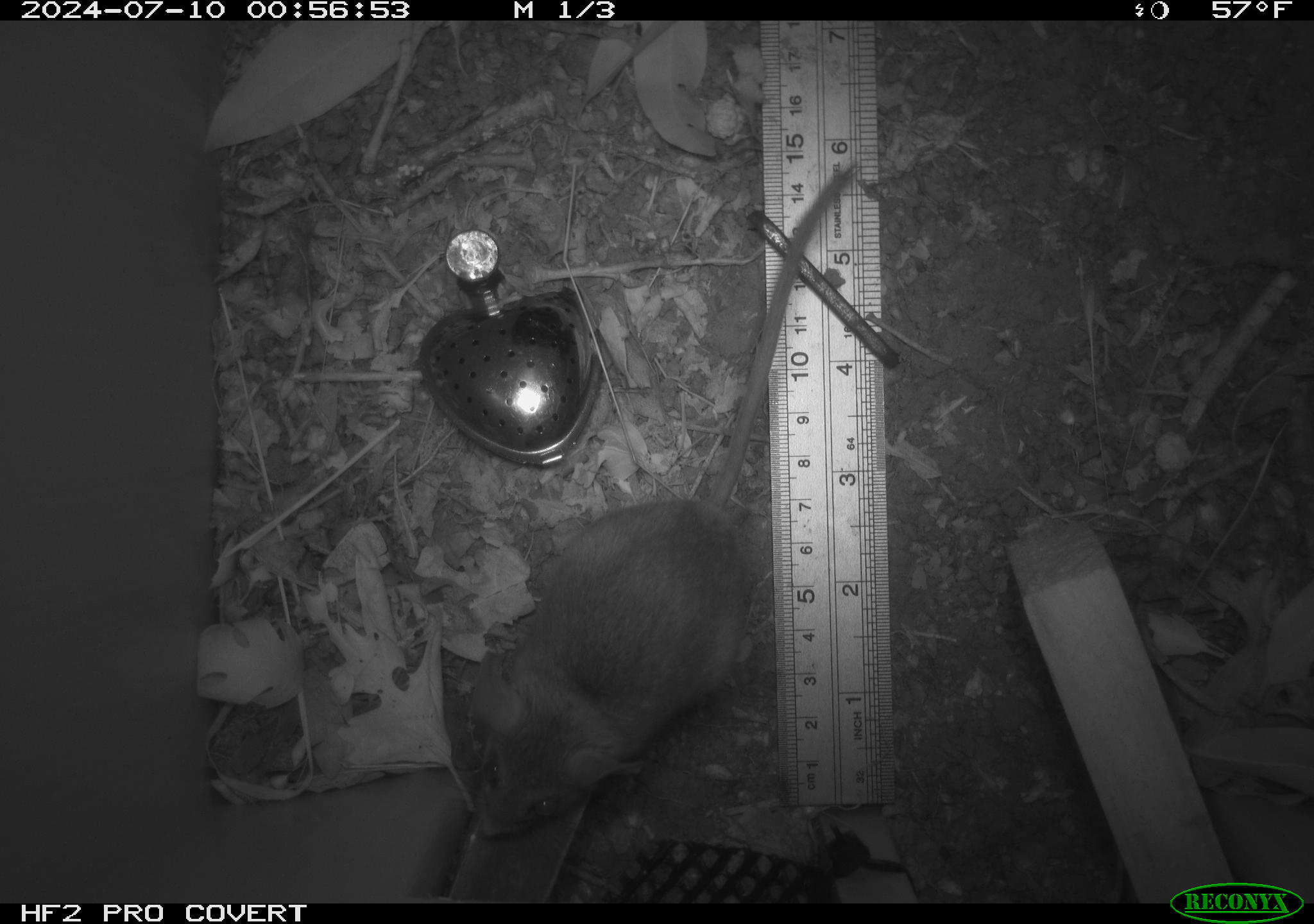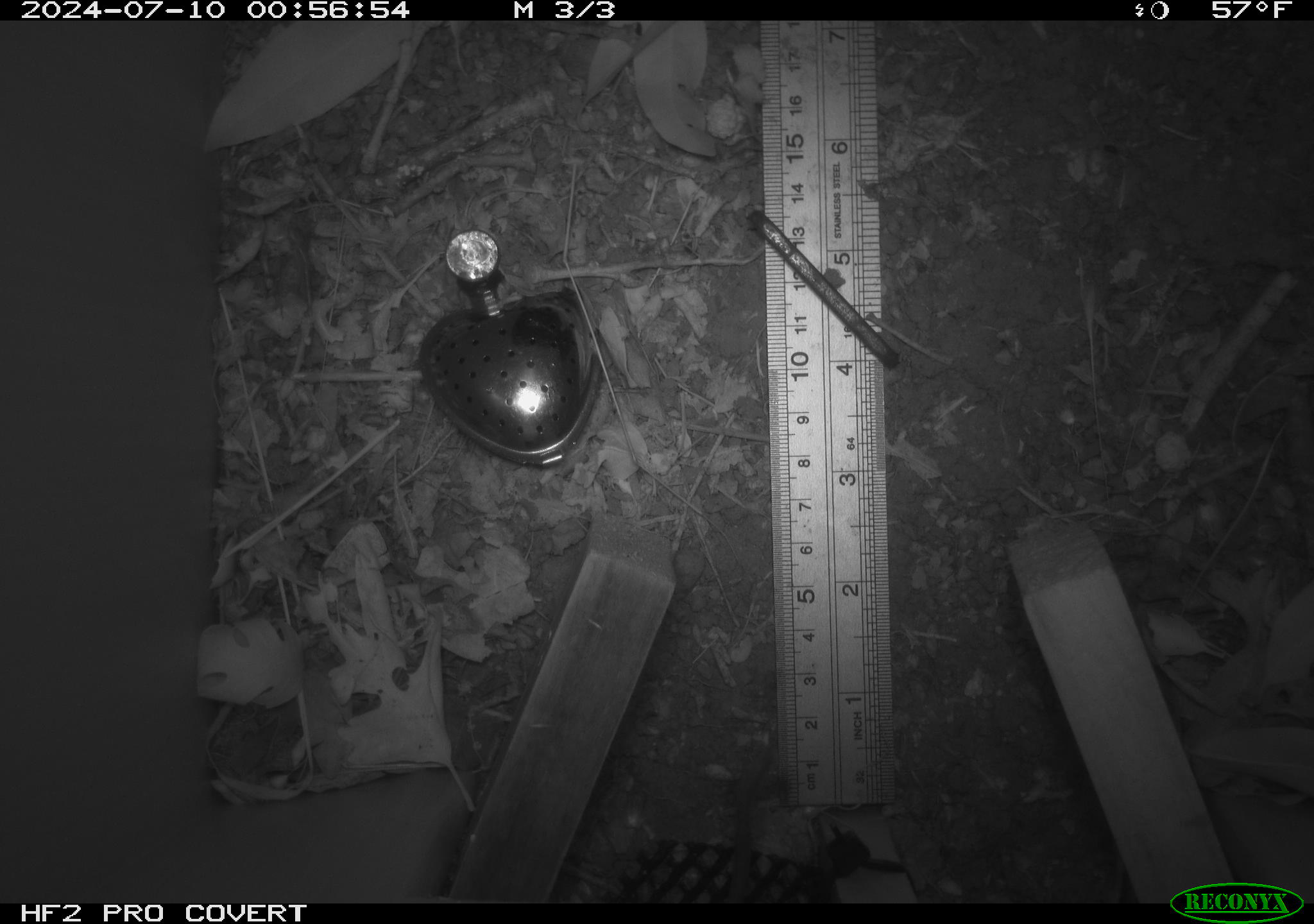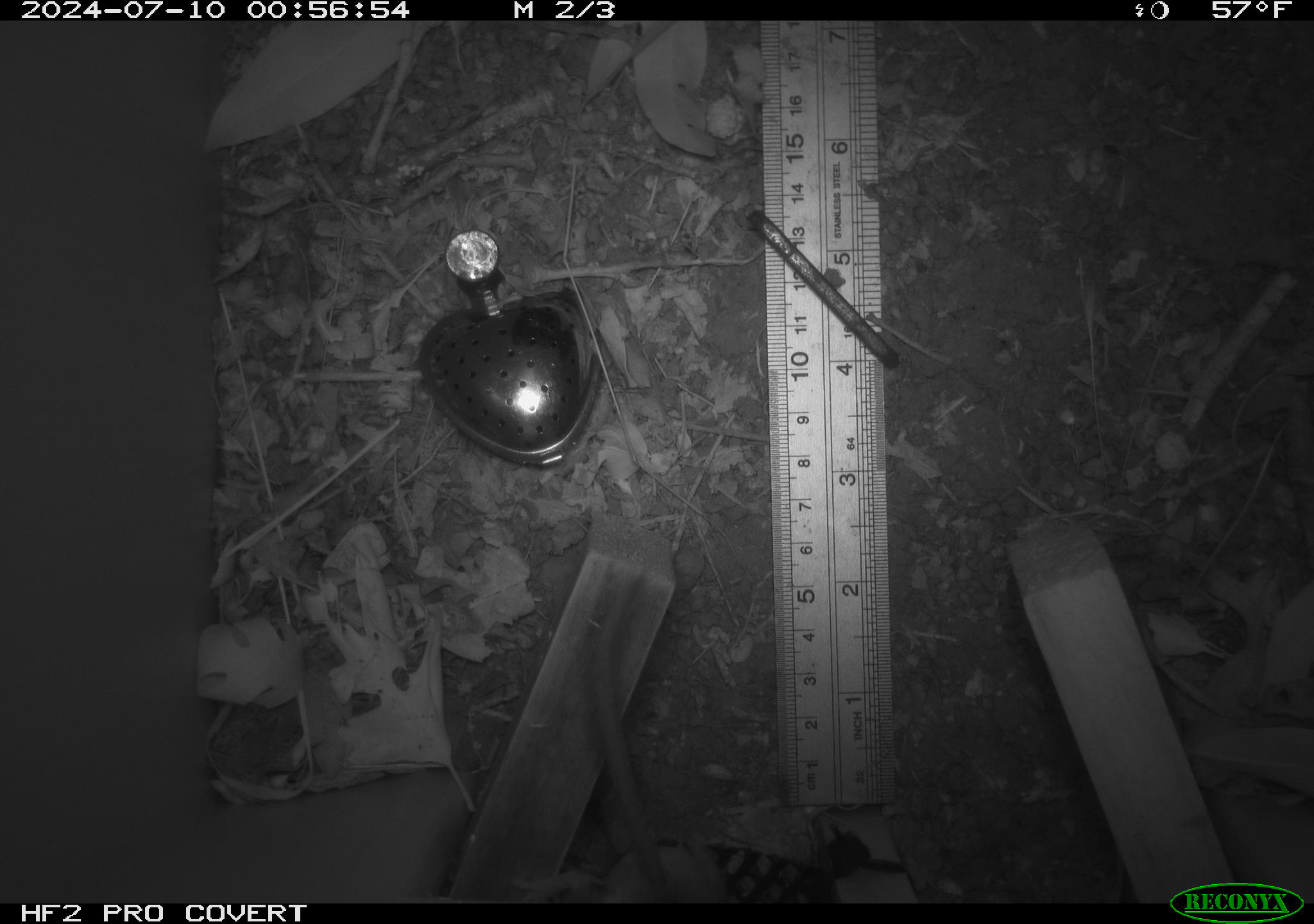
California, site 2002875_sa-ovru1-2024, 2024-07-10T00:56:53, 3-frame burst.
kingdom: Animalia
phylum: Chordata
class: Mammalia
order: Rodentia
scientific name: Rodentia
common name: rodent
Rodent (Rodentia).